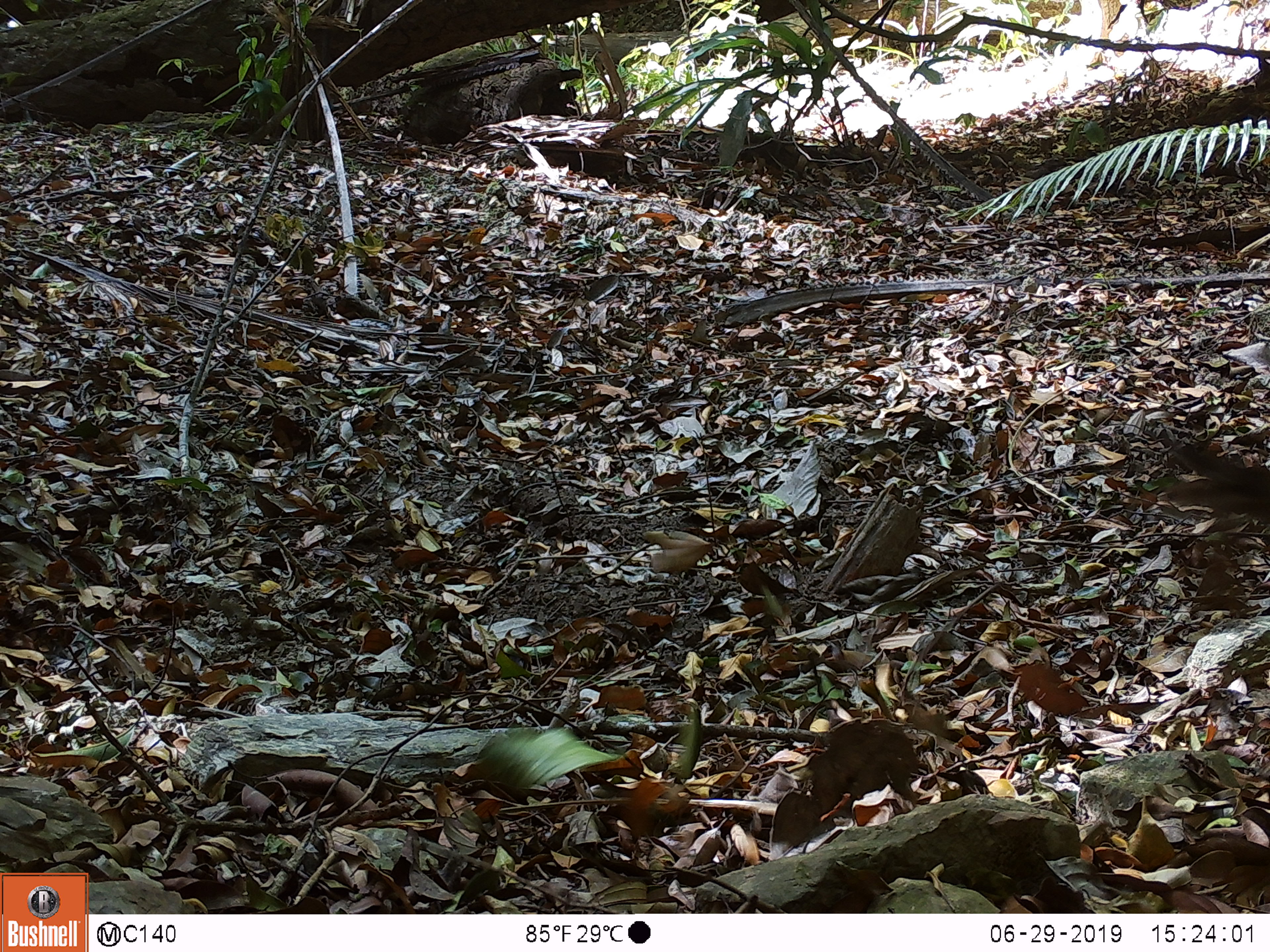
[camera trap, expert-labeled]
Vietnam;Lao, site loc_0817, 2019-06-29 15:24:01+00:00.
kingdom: Animalia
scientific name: Animalia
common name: animal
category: unidentified animal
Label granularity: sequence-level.